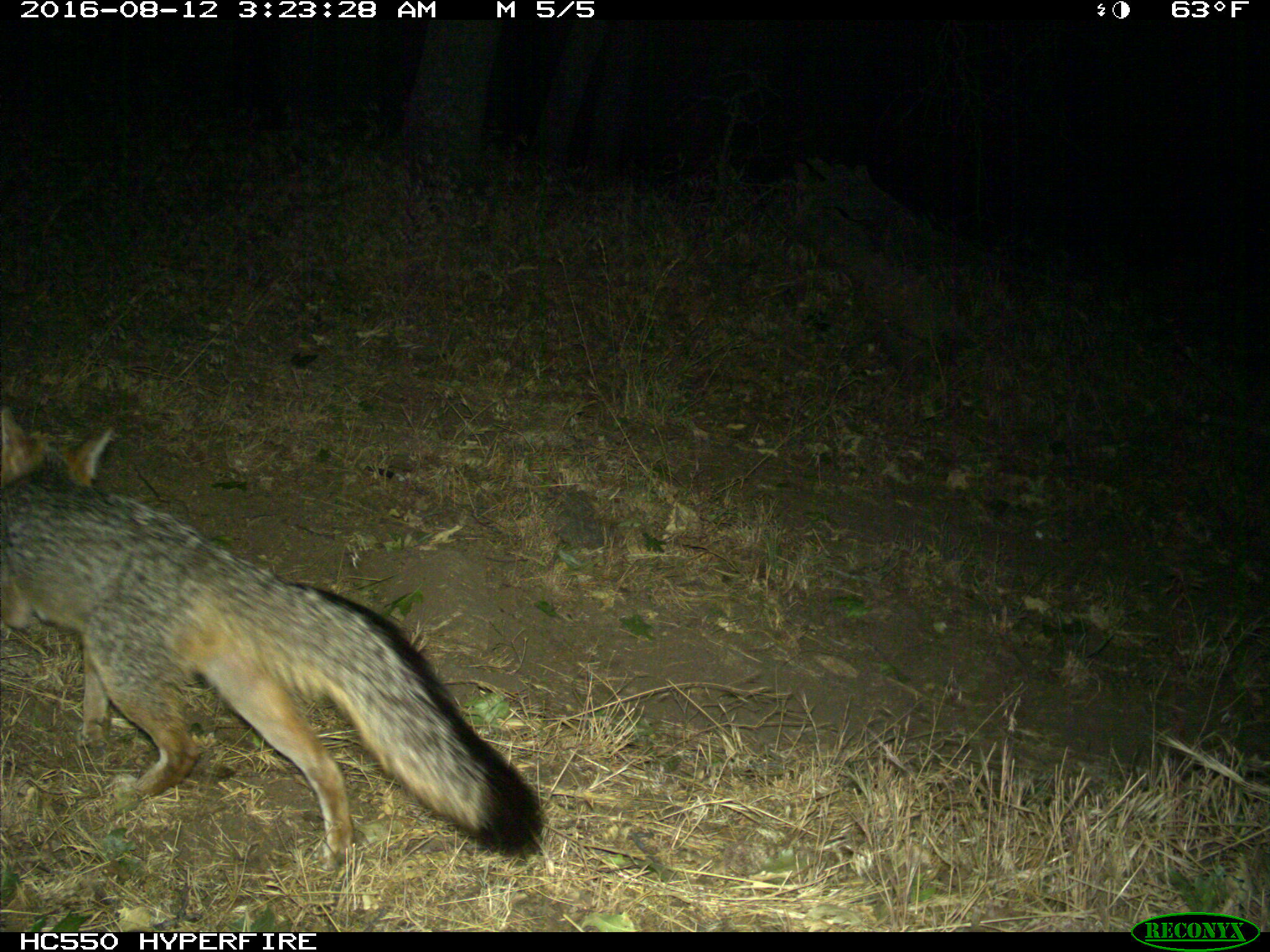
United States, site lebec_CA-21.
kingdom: Animalia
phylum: Chordata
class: Mammalia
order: Carnivora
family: Canidae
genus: Urocyon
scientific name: Urocyon cinereoargenteus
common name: gray fox